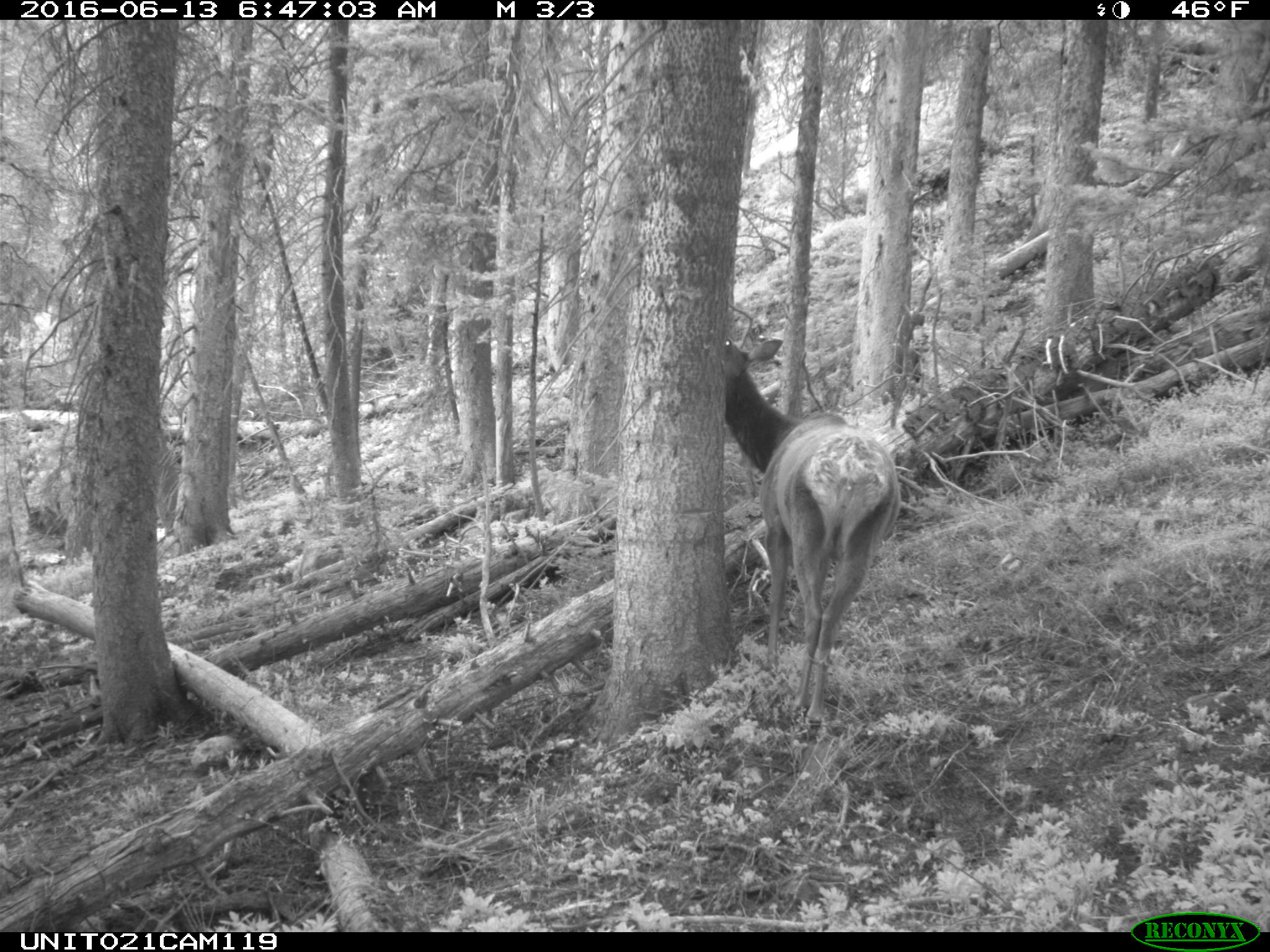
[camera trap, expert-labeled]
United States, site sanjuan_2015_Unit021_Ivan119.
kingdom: Animalia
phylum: Chordata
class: Mammalia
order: Artiodactyla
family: Cervidae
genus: Cervus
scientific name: Cervus elaphus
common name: red deer